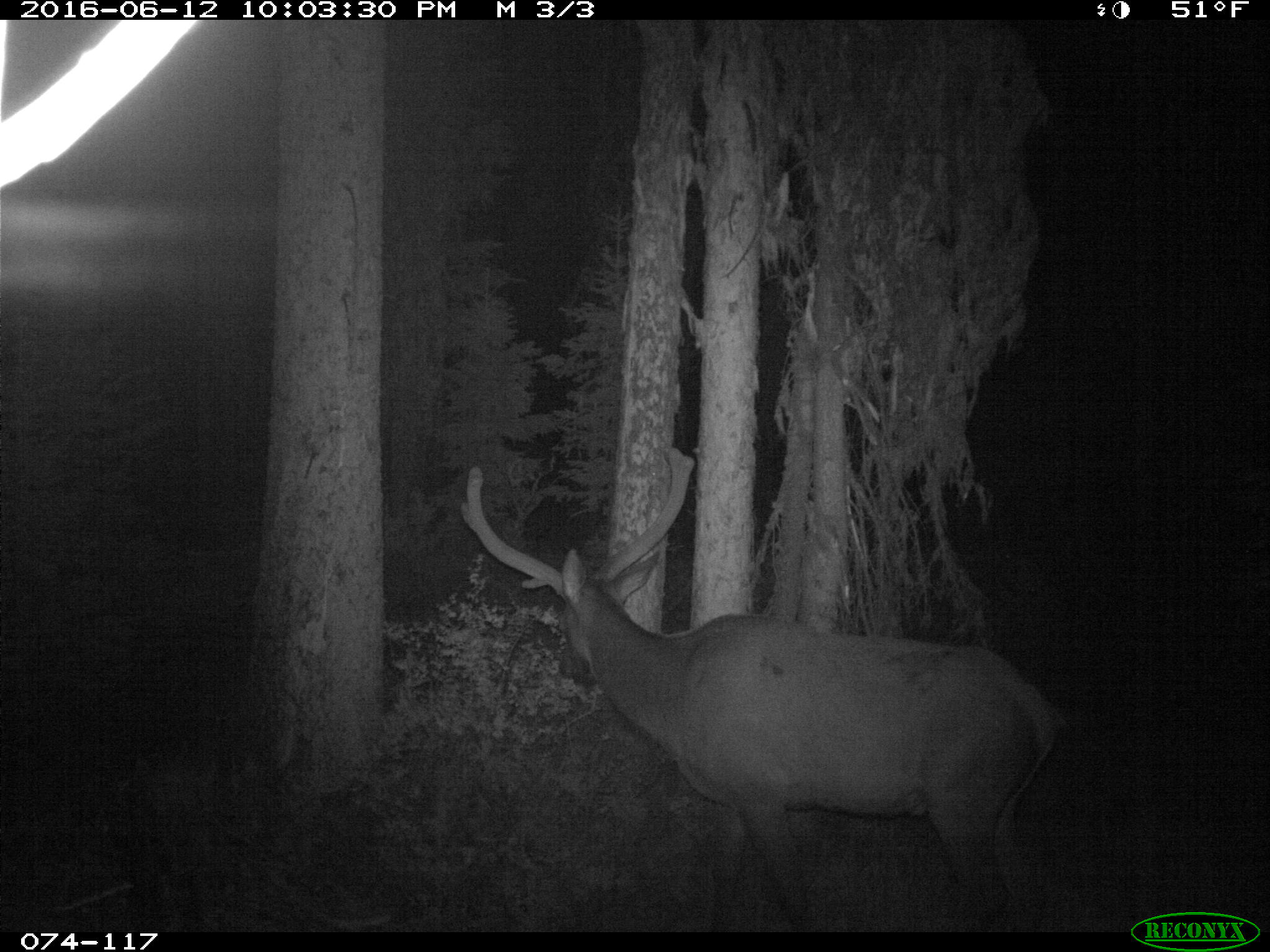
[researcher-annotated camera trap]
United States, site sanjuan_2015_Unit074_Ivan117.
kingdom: Animalia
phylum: Chordata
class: Mammalia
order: Artiodactyla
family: Cervidae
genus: Cervus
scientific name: Cervus elaphus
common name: red deer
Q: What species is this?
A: Cervus elaphus (red deer).